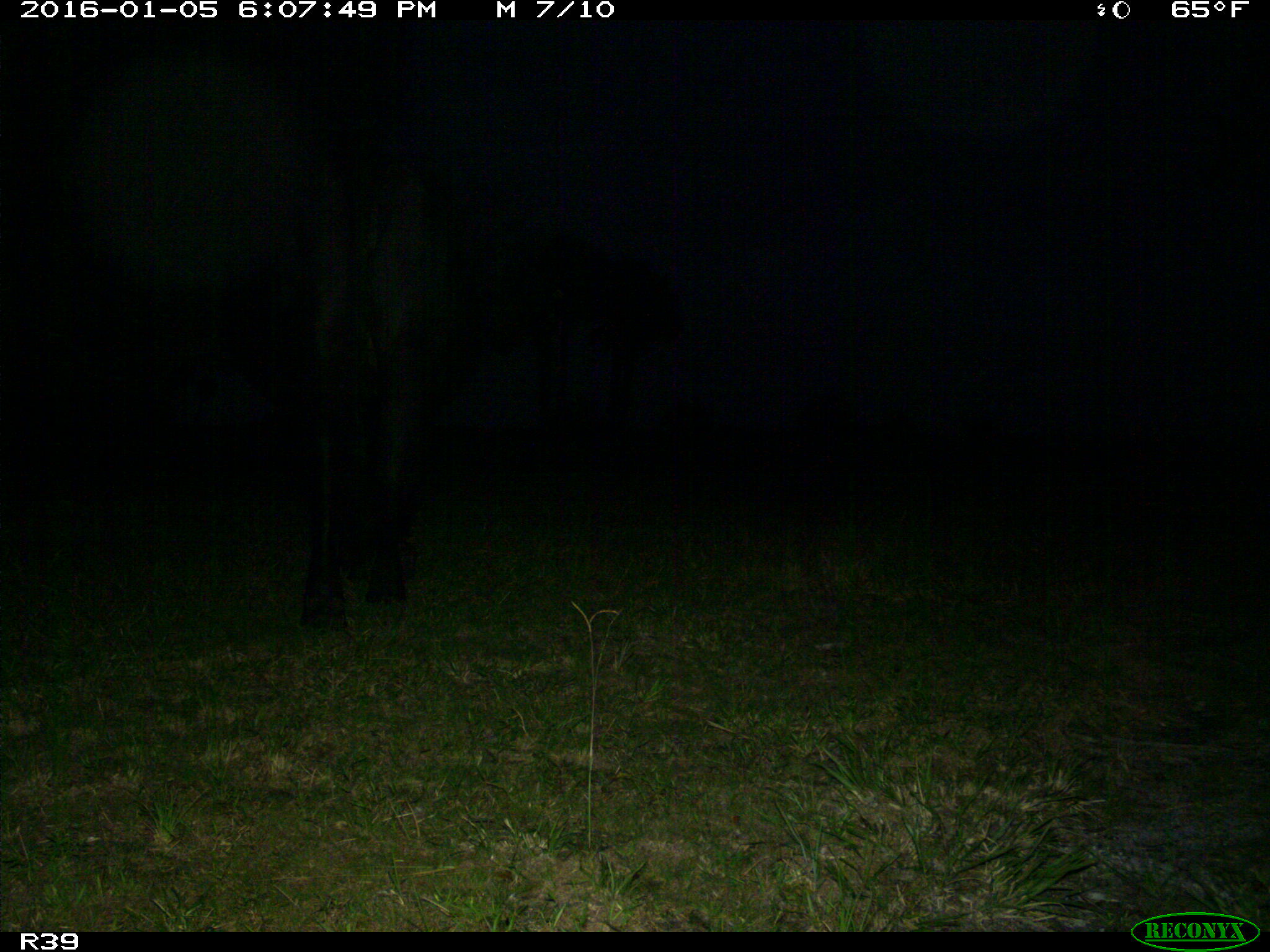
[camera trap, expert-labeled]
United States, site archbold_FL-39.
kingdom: Animalia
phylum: Chordata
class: Mammalia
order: Artiodactyla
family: Bovidae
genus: Bos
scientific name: Bos taurus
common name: domestic cow